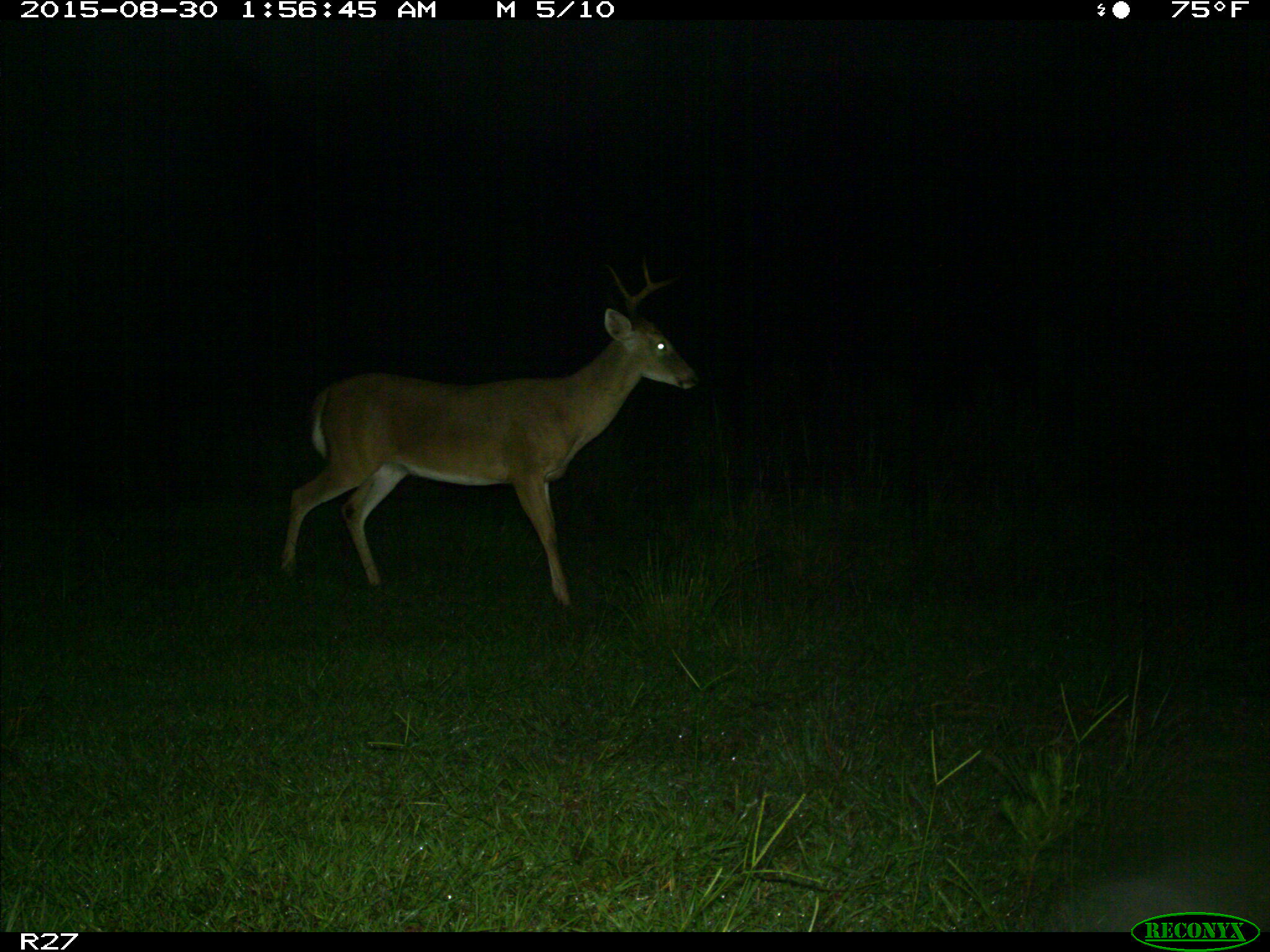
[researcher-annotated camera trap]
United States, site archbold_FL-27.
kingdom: Animalia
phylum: Chordata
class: Mammalia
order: Artiodactyla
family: Cervidae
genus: Odocoileus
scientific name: Odocoileus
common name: deer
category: unidentified deer